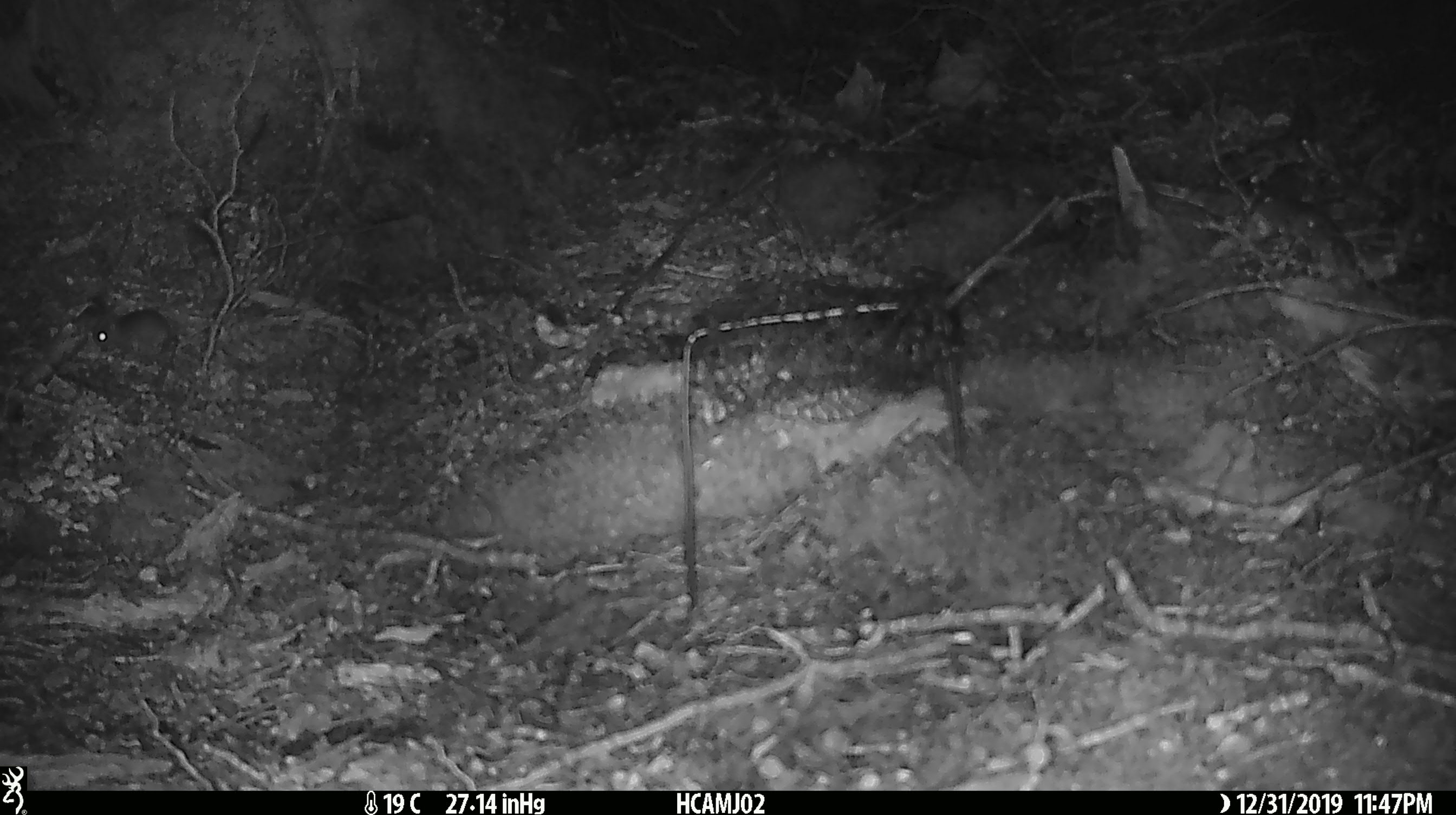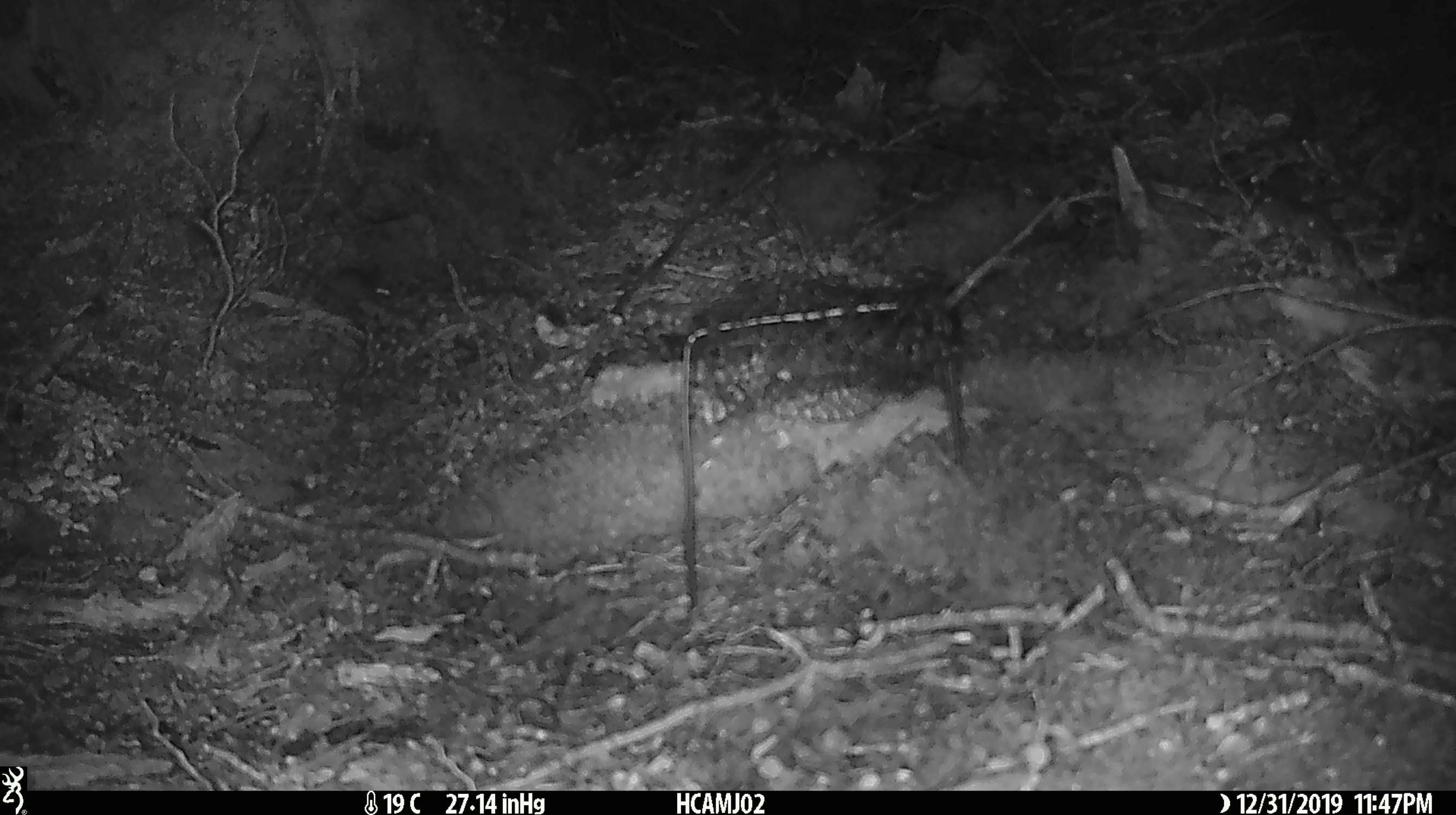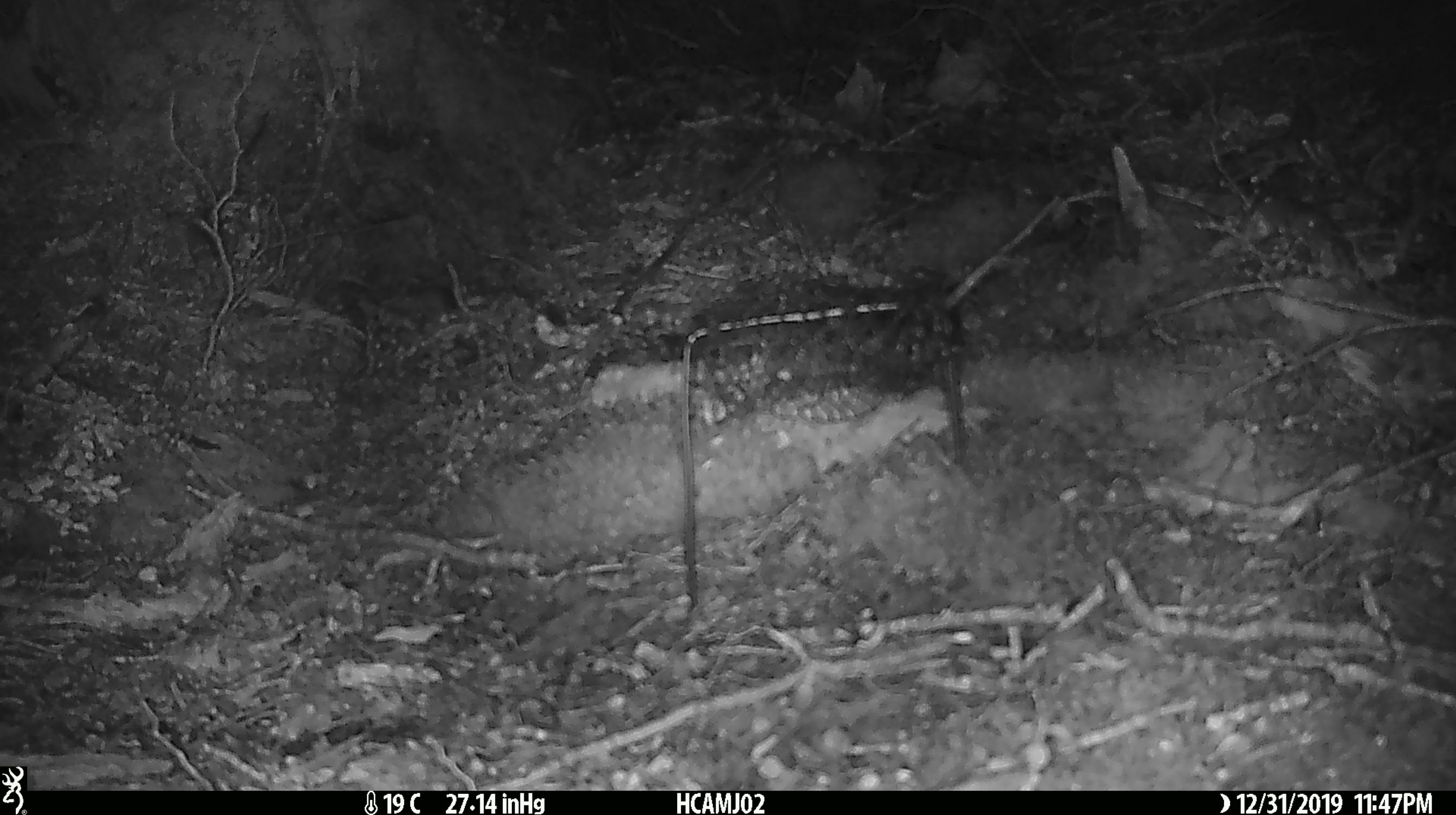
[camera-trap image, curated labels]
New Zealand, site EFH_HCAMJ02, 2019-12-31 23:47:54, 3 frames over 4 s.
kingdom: Animalia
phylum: Chordata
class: Mammalia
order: Rodentia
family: Muridae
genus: Mus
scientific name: Mus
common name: mouse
Mouse (Mus).